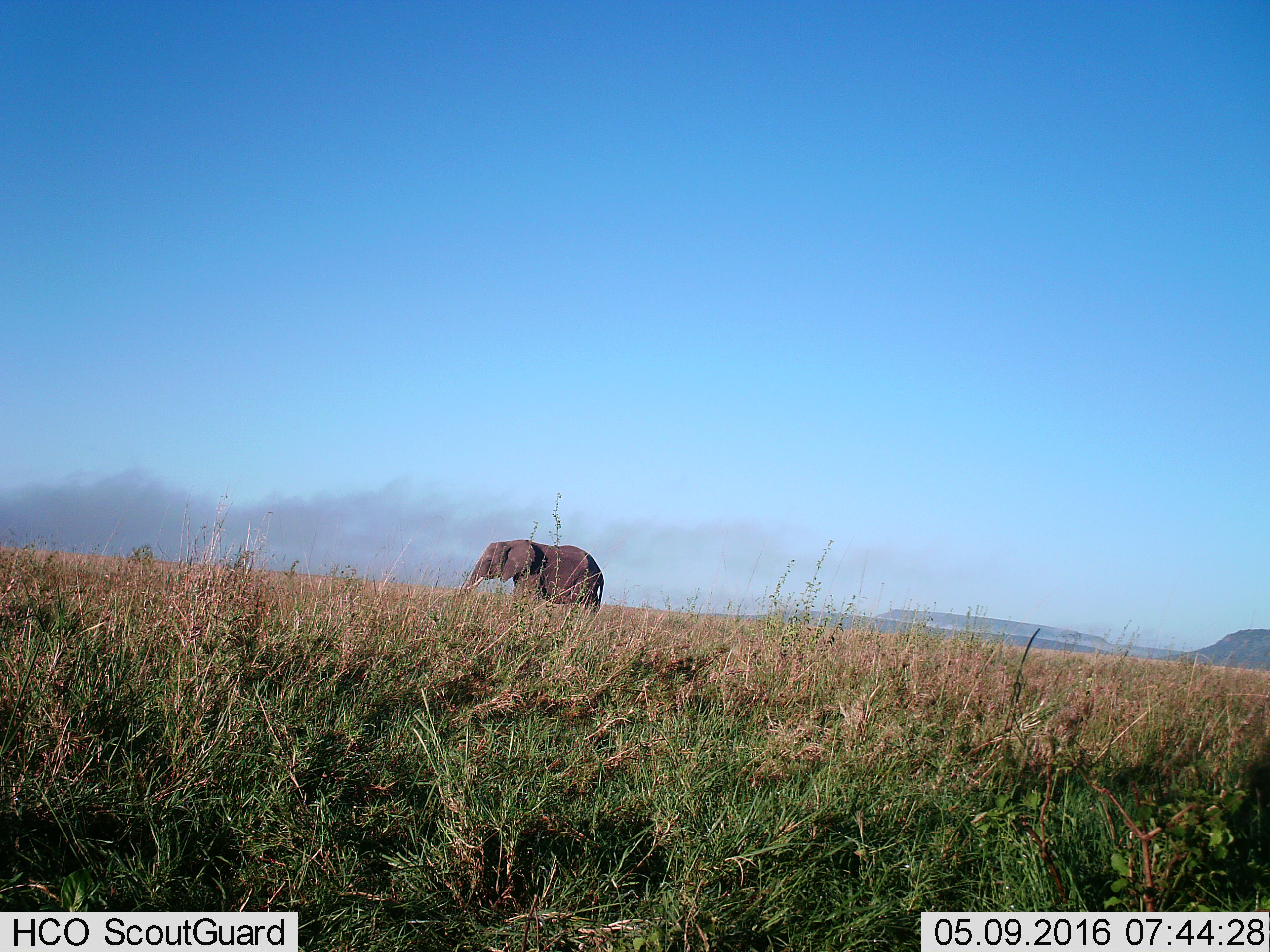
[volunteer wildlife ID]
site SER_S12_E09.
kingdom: Animalia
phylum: Chordata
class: Mammalia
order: Proboscidea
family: Elephantidae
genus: Loxodonta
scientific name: Loxodonta africana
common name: african bush elephant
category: elephant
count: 1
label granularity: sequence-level